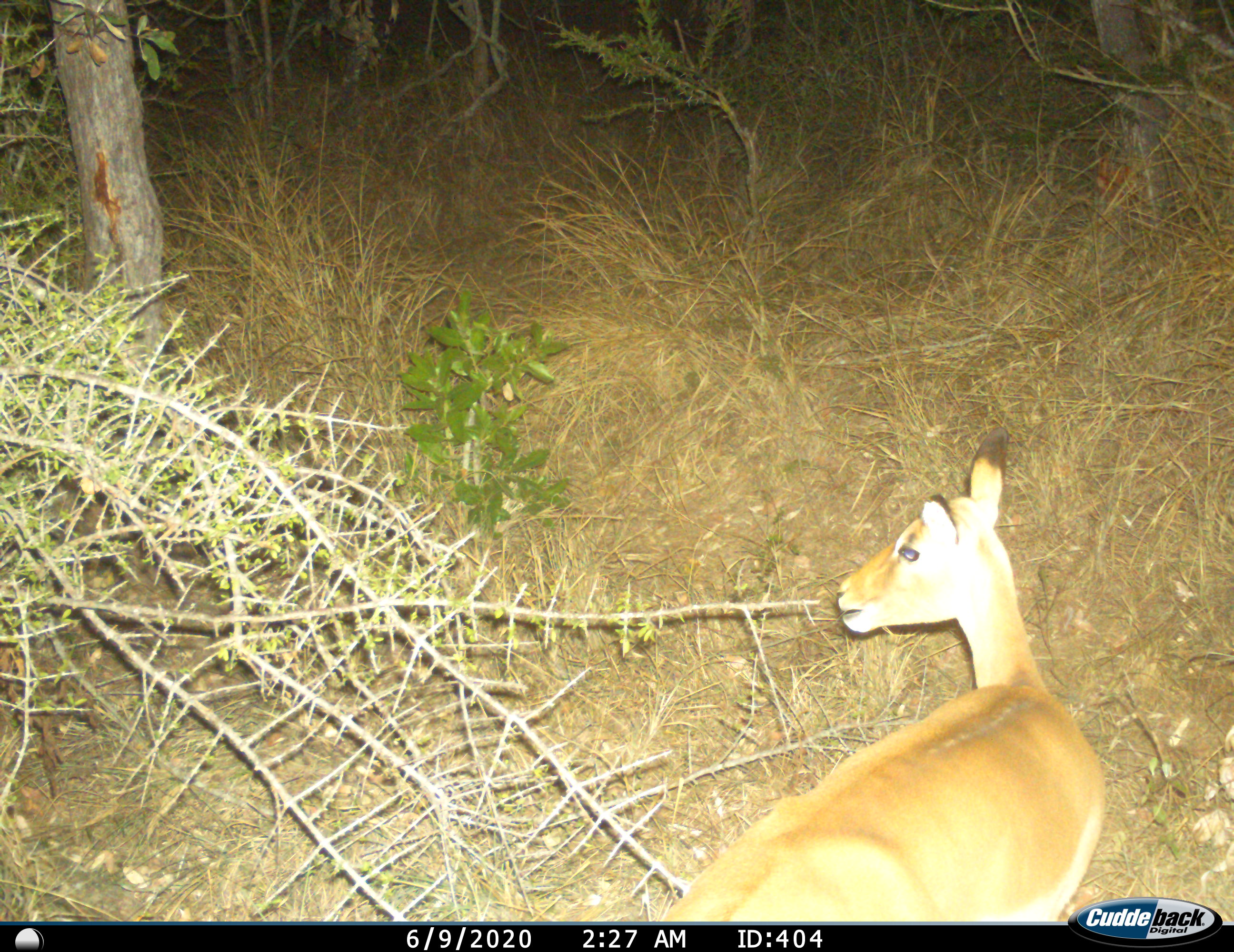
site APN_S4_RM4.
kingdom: Animalia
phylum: Chordata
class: Mammalia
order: Artiodactyla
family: Bovidae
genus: Aepyceros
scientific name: Aepyceros melampus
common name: impala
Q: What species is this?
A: Impala (Aepyceros melampus).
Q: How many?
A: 1.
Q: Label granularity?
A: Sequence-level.